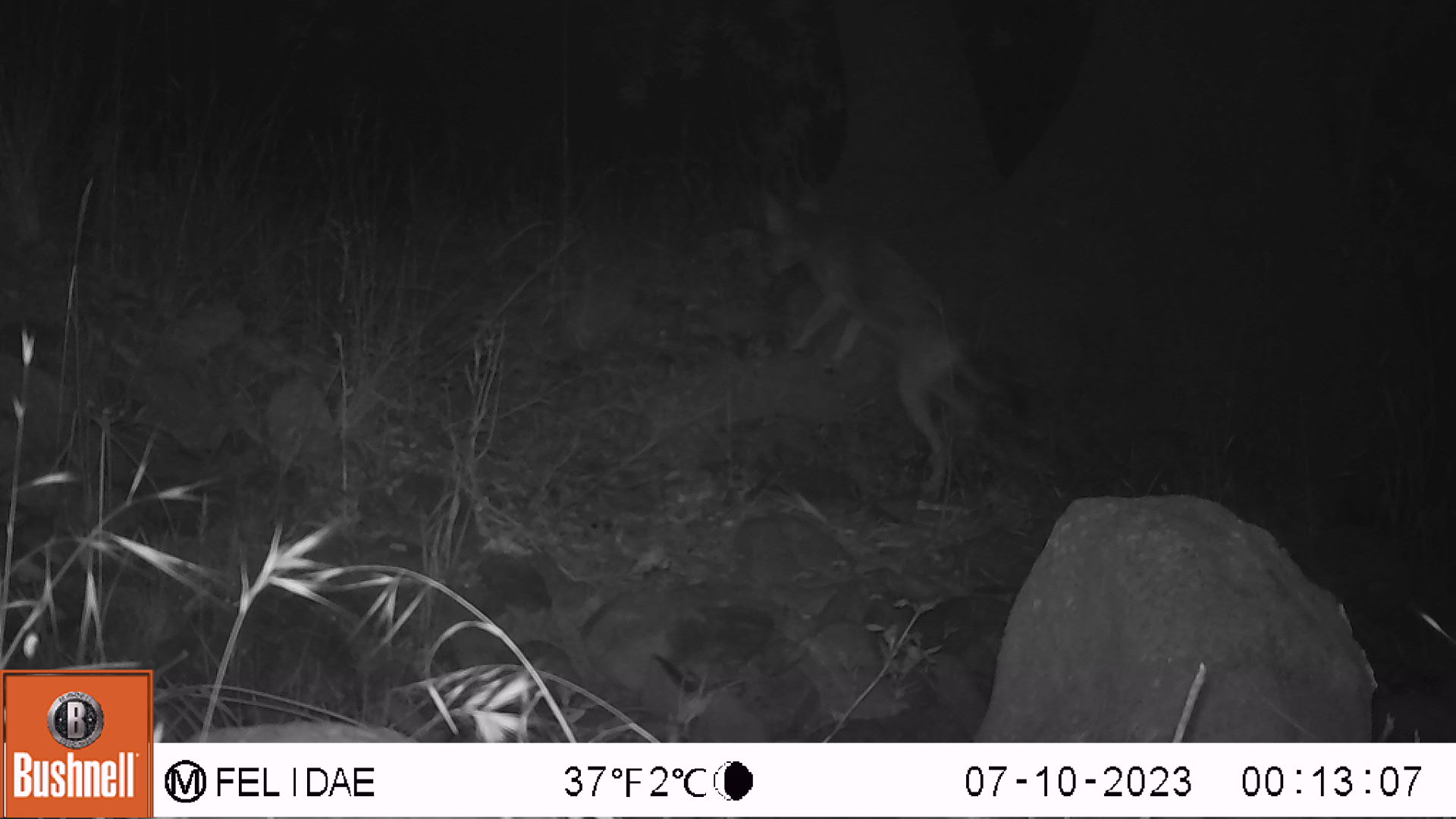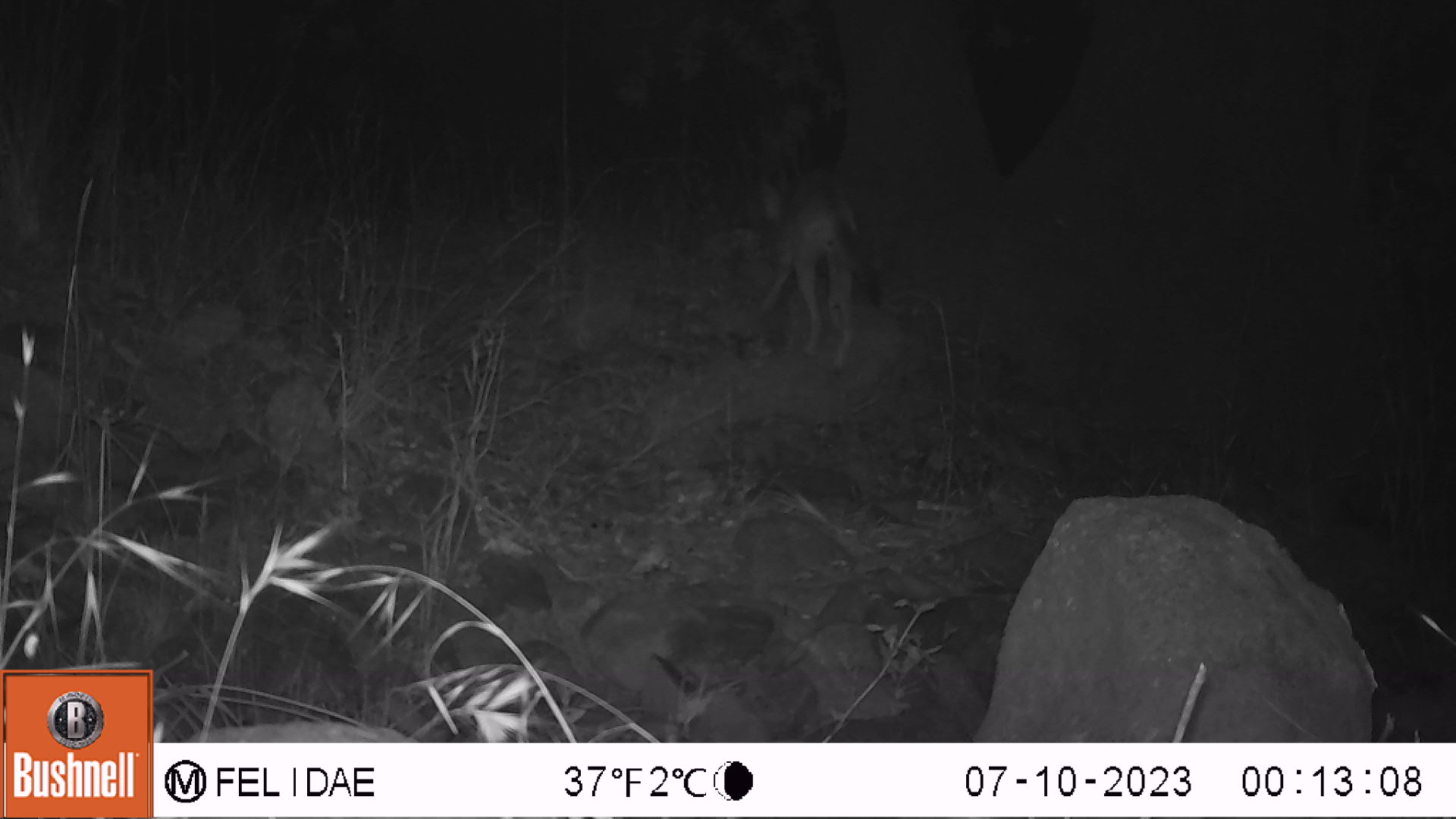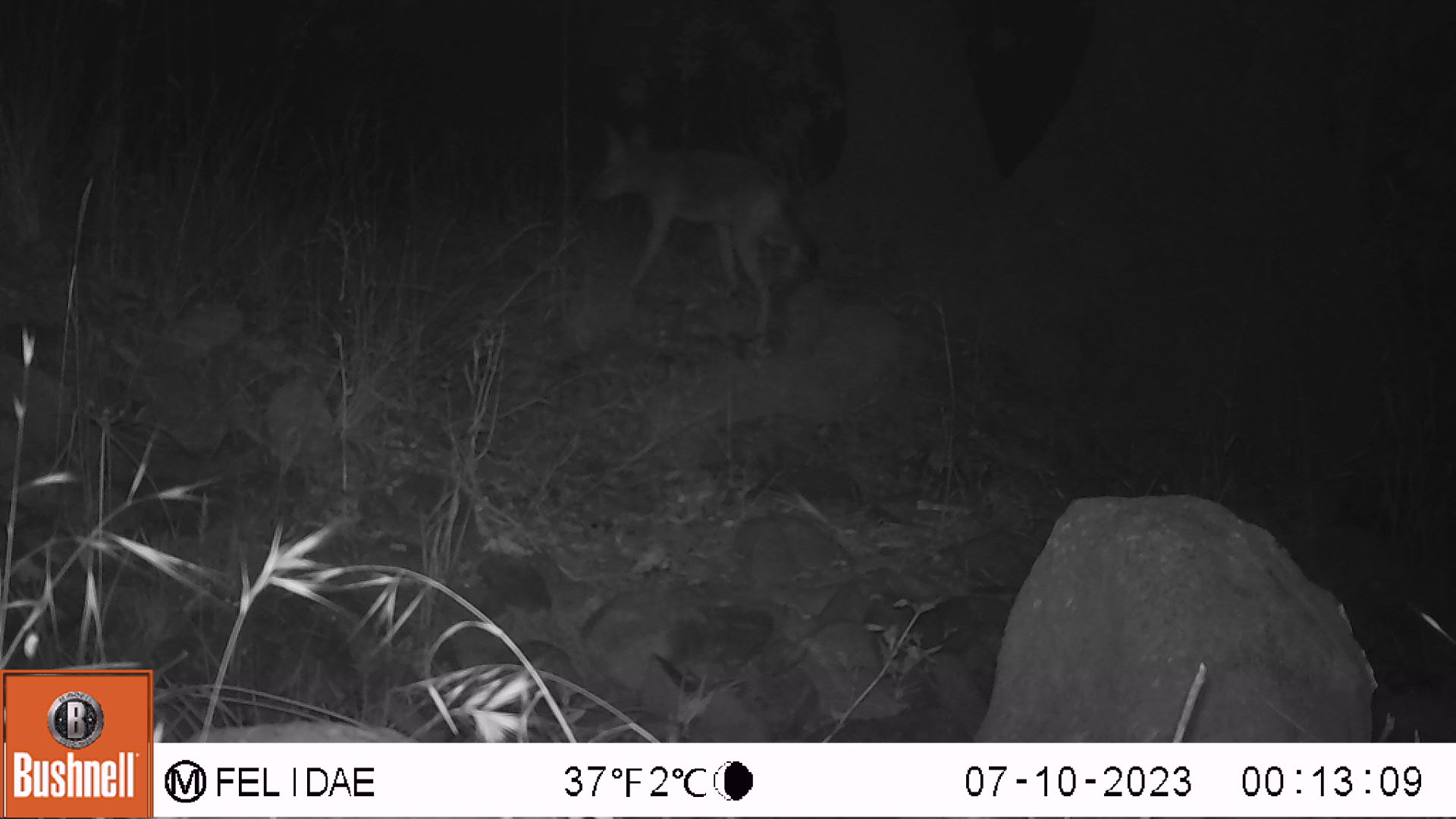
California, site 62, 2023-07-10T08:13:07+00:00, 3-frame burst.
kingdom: Animalia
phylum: Chordata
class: Mammalia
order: Carnivora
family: Canidae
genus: Canis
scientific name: Canis latrans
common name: coyote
Coyote (Canis latrans).